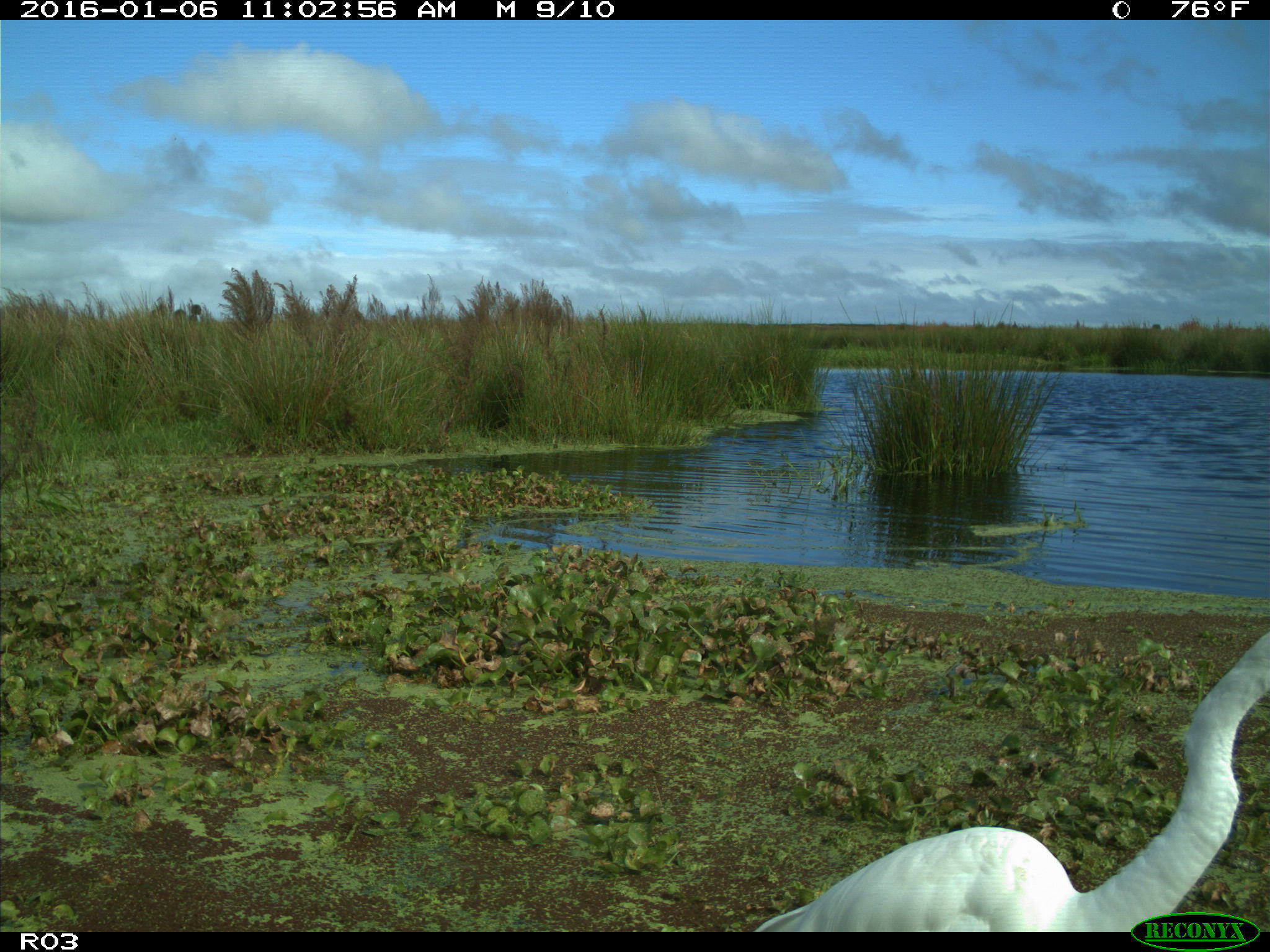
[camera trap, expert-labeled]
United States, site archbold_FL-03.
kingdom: Animalia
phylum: Chordata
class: Aves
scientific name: Aves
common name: birds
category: unidentified bird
Unidentified bird (birds) (Aves).